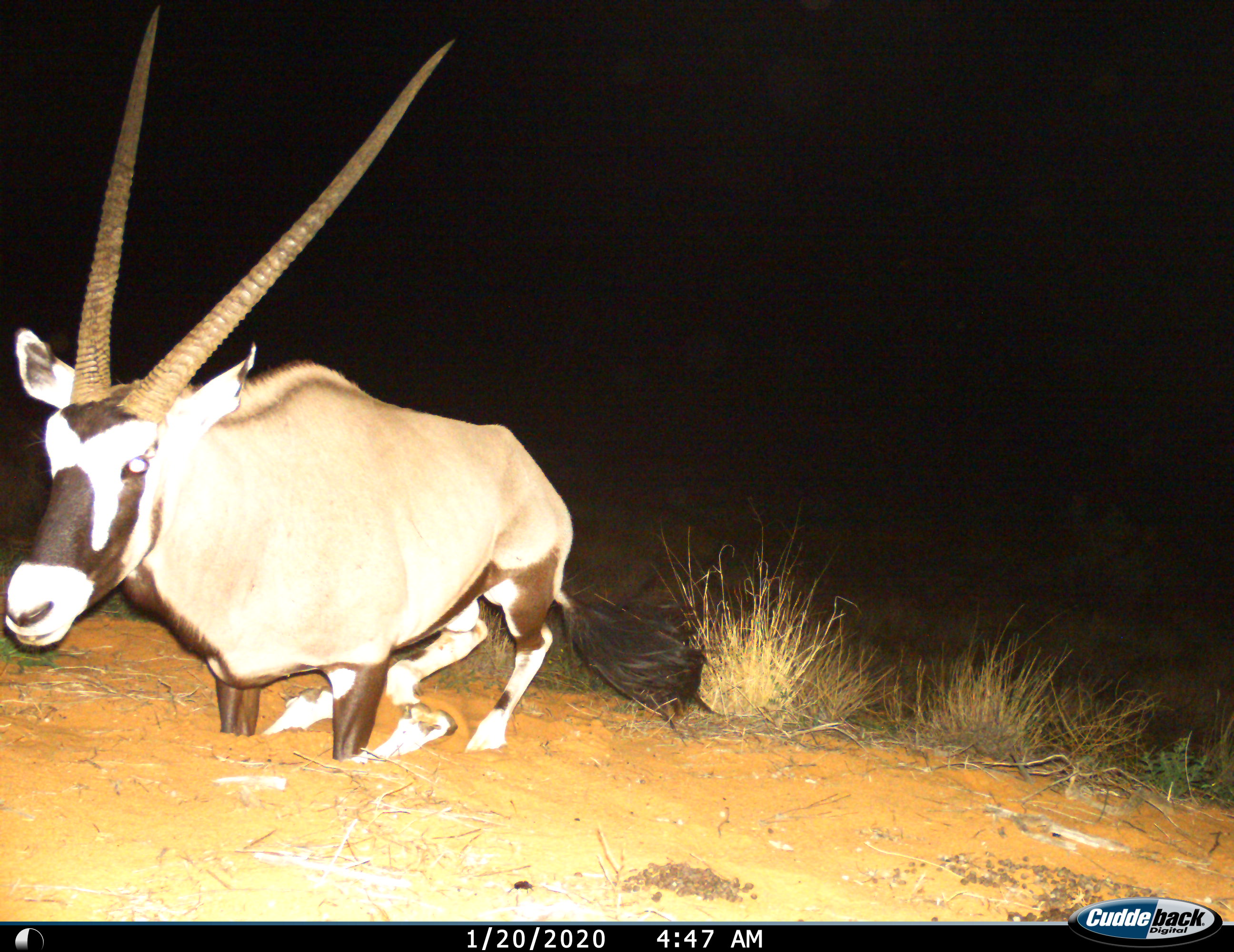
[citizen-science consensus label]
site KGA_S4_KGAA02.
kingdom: Animalia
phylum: Chordata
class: Mammalia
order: Artiodactyla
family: Bovidae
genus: Oryx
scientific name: Oryx gazella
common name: gemsbok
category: oryx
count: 1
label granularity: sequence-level